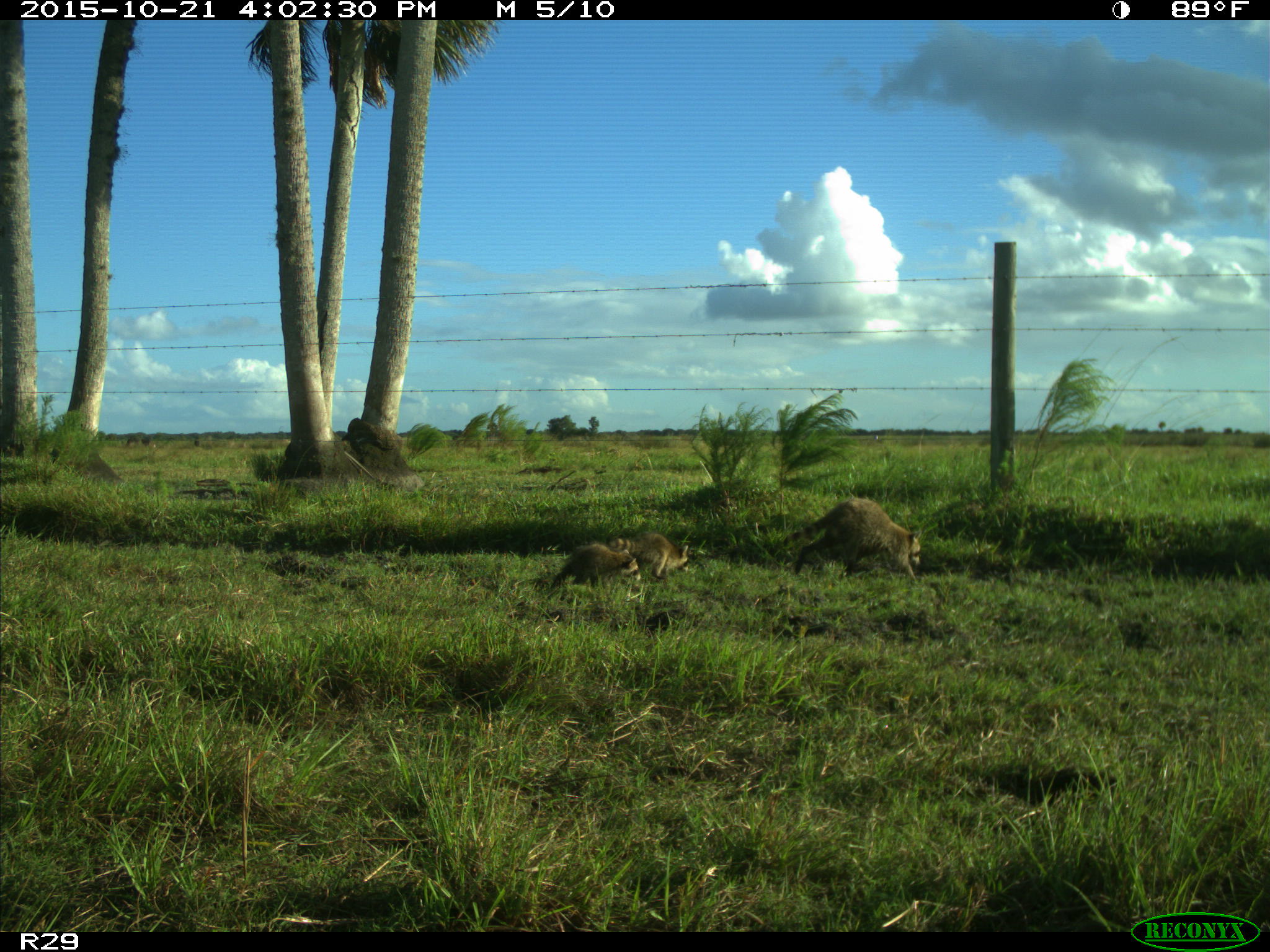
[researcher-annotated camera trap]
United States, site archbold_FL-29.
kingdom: Animalia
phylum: Chordata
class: Mammalia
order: Carnivora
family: Procyonidae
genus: Procyon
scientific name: Procyon lotor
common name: common raccoon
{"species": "Procyon lotor (common raccoon)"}